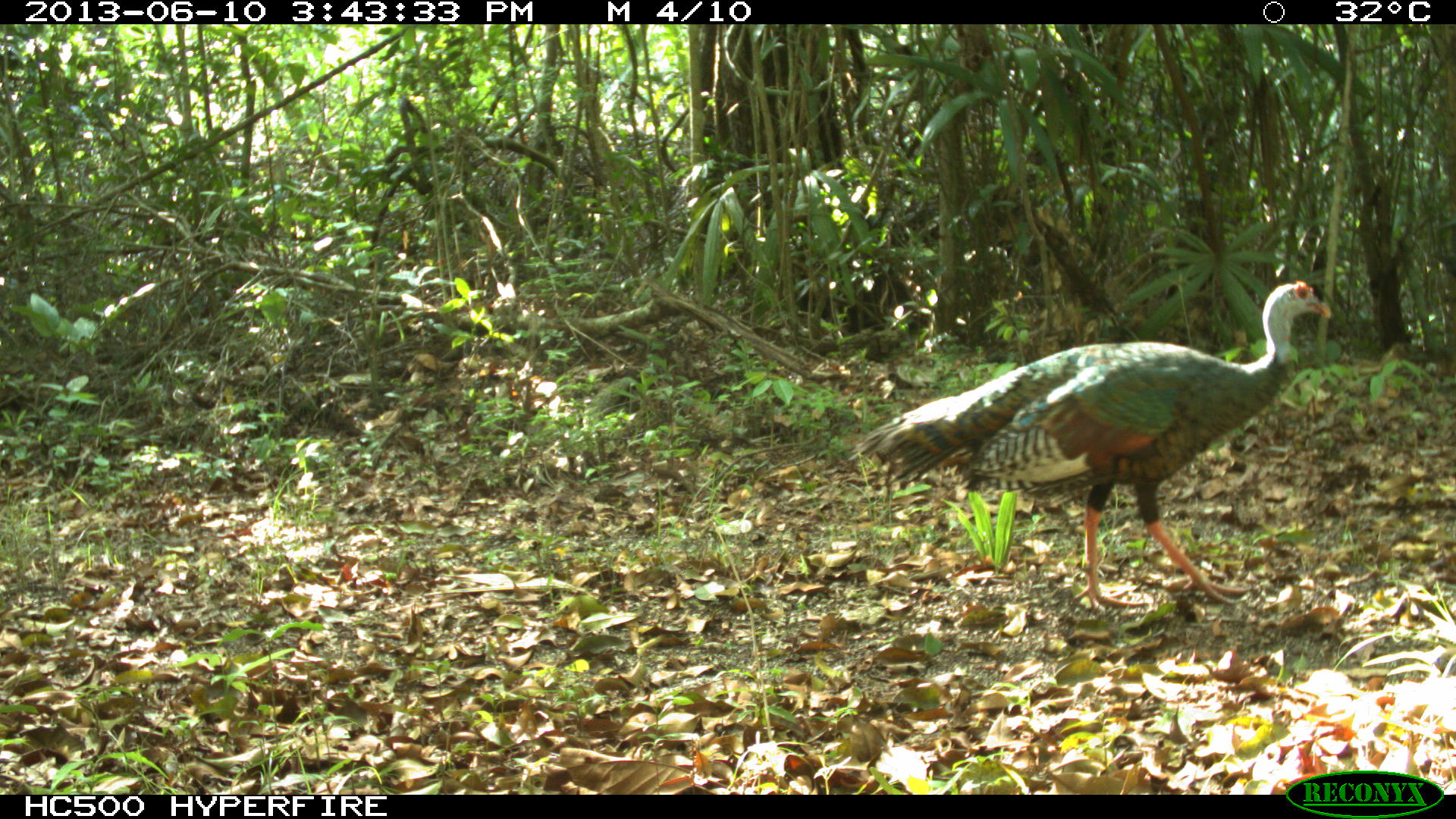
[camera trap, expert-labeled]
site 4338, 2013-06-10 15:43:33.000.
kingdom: Animalia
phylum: Chordata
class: Aves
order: Galliformes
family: Phasianidae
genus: Meleagris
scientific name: Meleagris ocellata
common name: ocellated turkey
Meleagris ocellata (ocellated turkey), count 1.